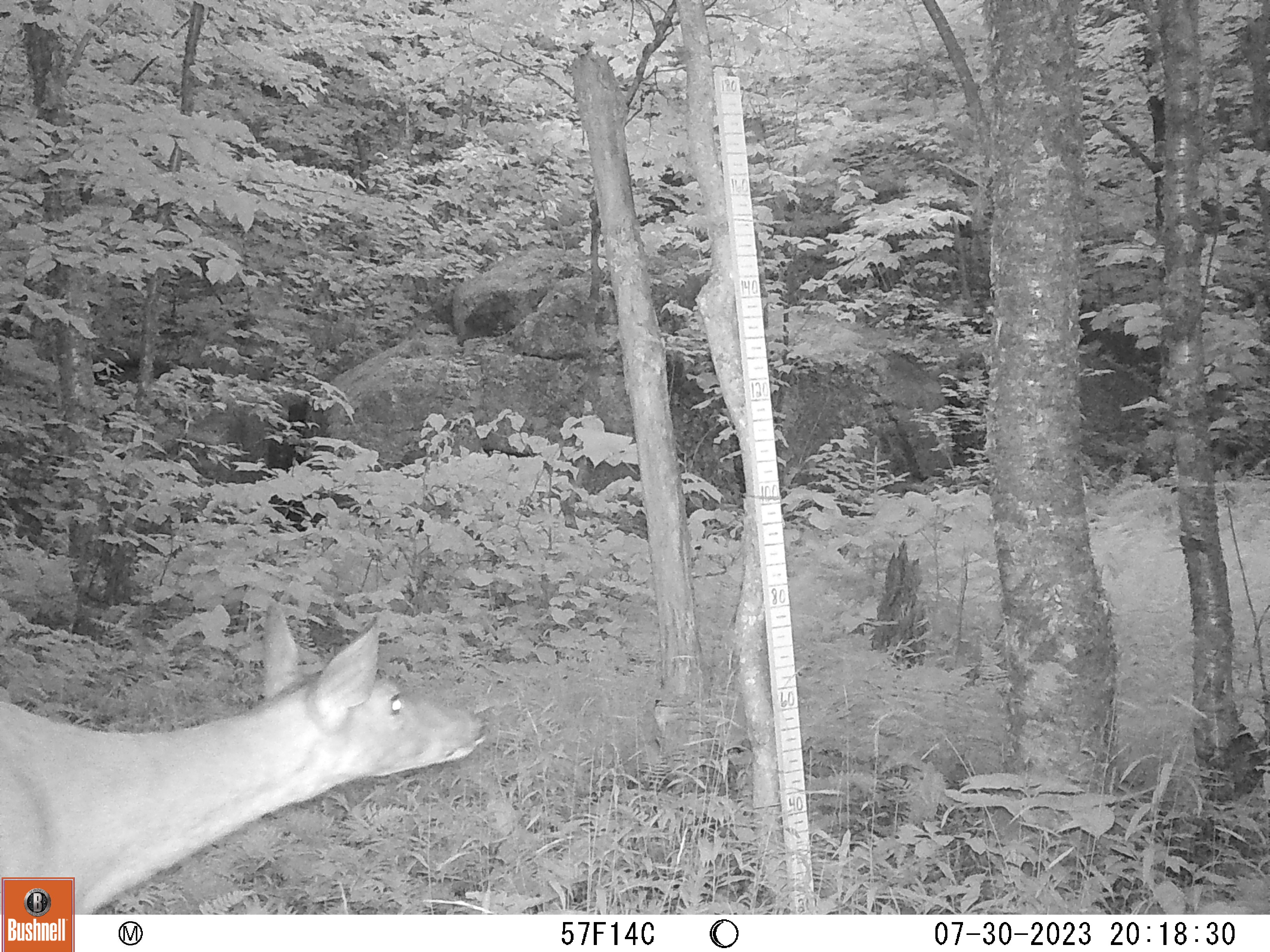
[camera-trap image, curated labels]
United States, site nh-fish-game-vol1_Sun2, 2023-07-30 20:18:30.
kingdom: Animalia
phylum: Chordata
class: Mammalia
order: Artiodactyla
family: Cervidae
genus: Odocoileus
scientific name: Odocoileus virginianus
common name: white-tailed deer